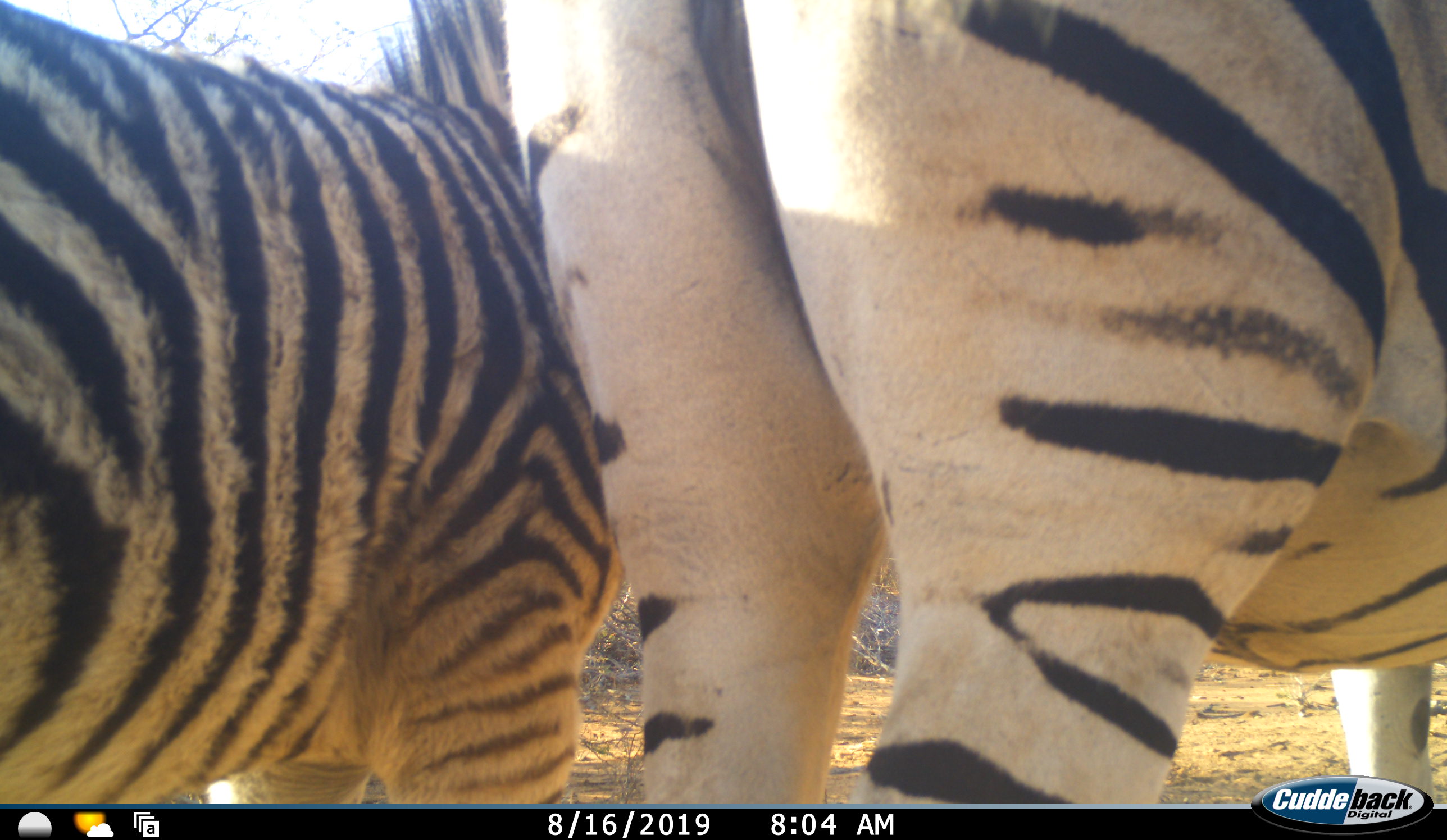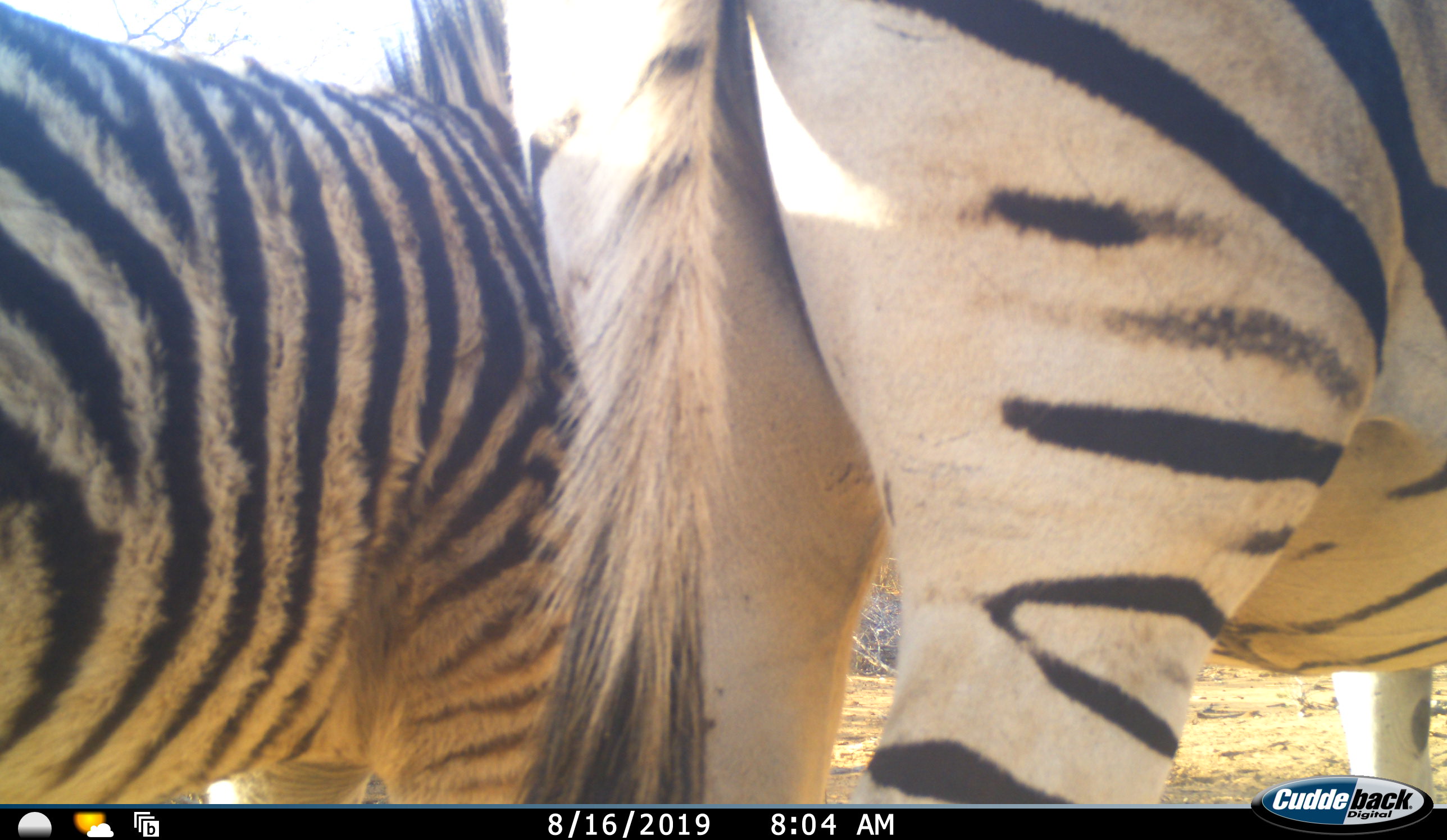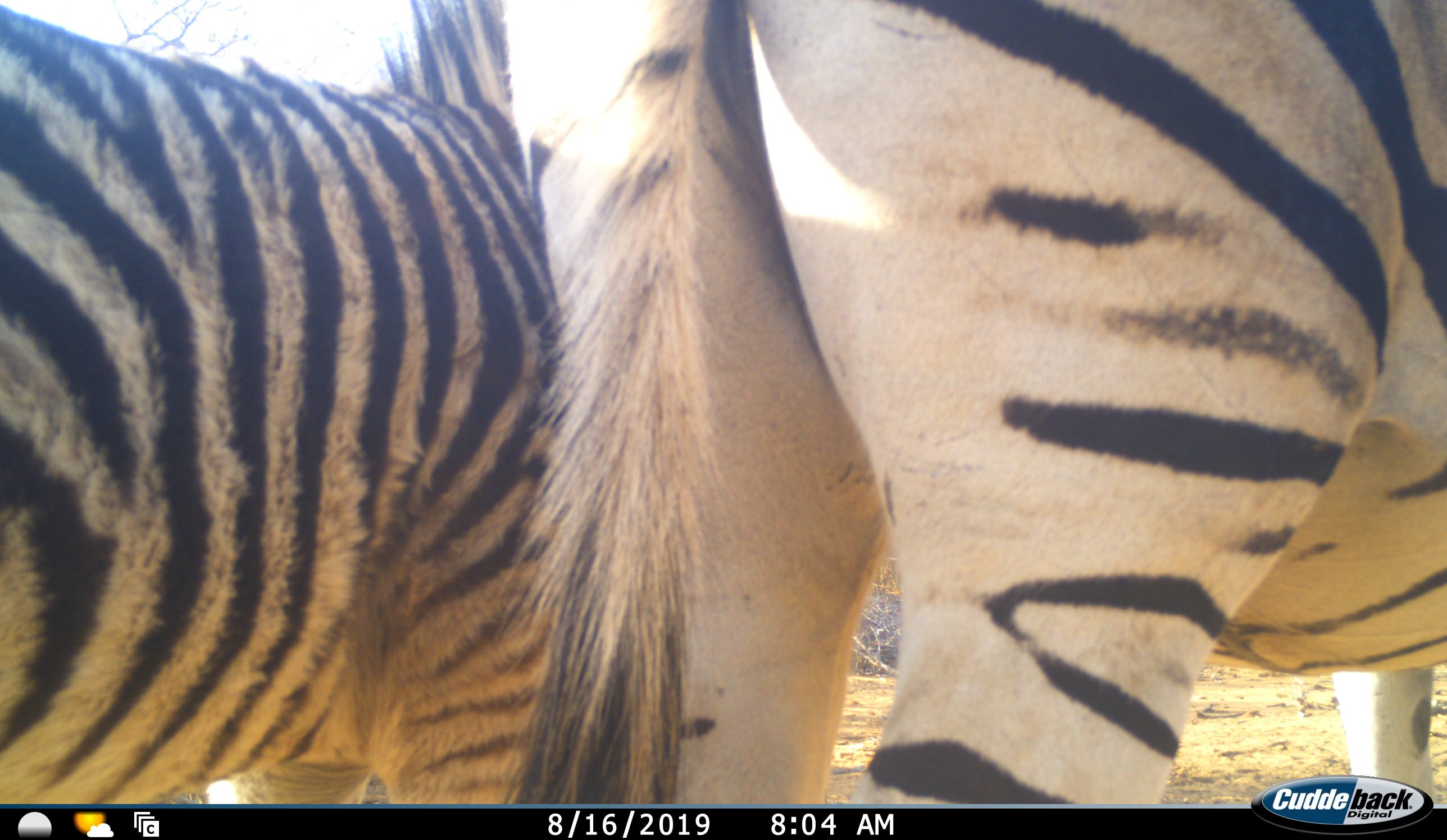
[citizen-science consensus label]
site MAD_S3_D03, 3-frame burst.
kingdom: Animalia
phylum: Chordata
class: Mammalia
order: Perissodactyla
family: Equidae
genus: Equus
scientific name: Equus quagga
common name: plains zebra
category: zebraplains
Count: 2.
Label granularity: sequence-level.